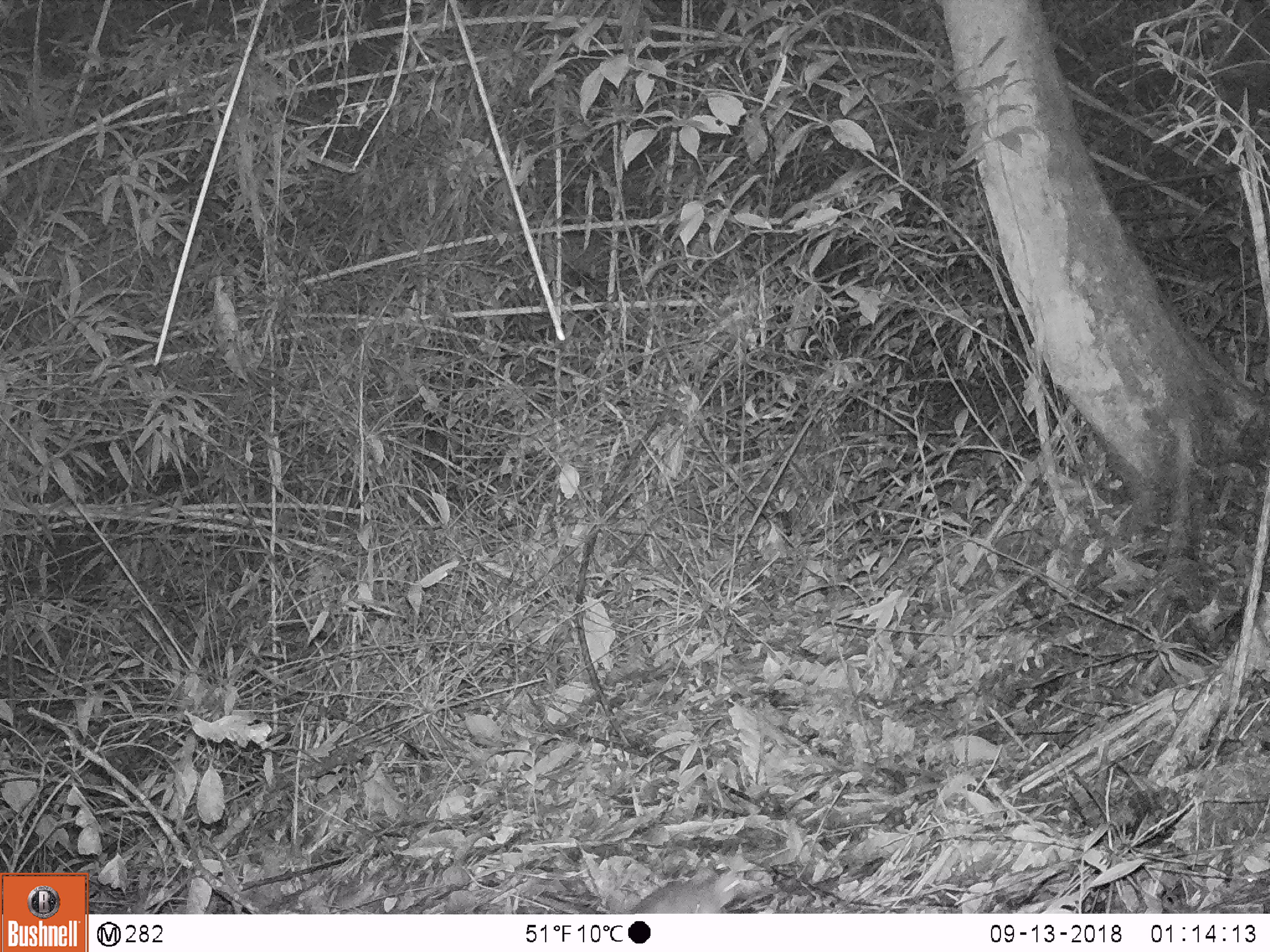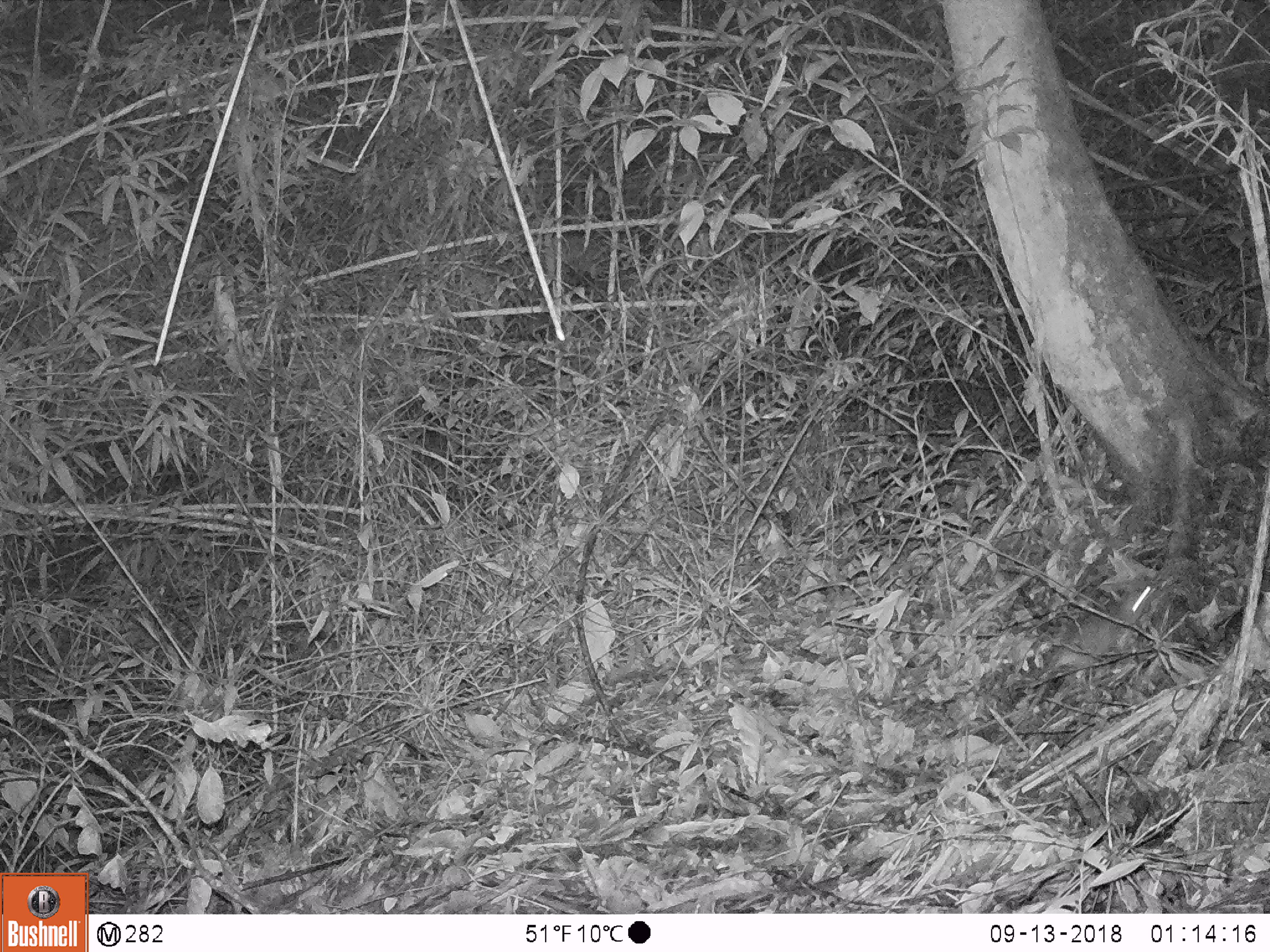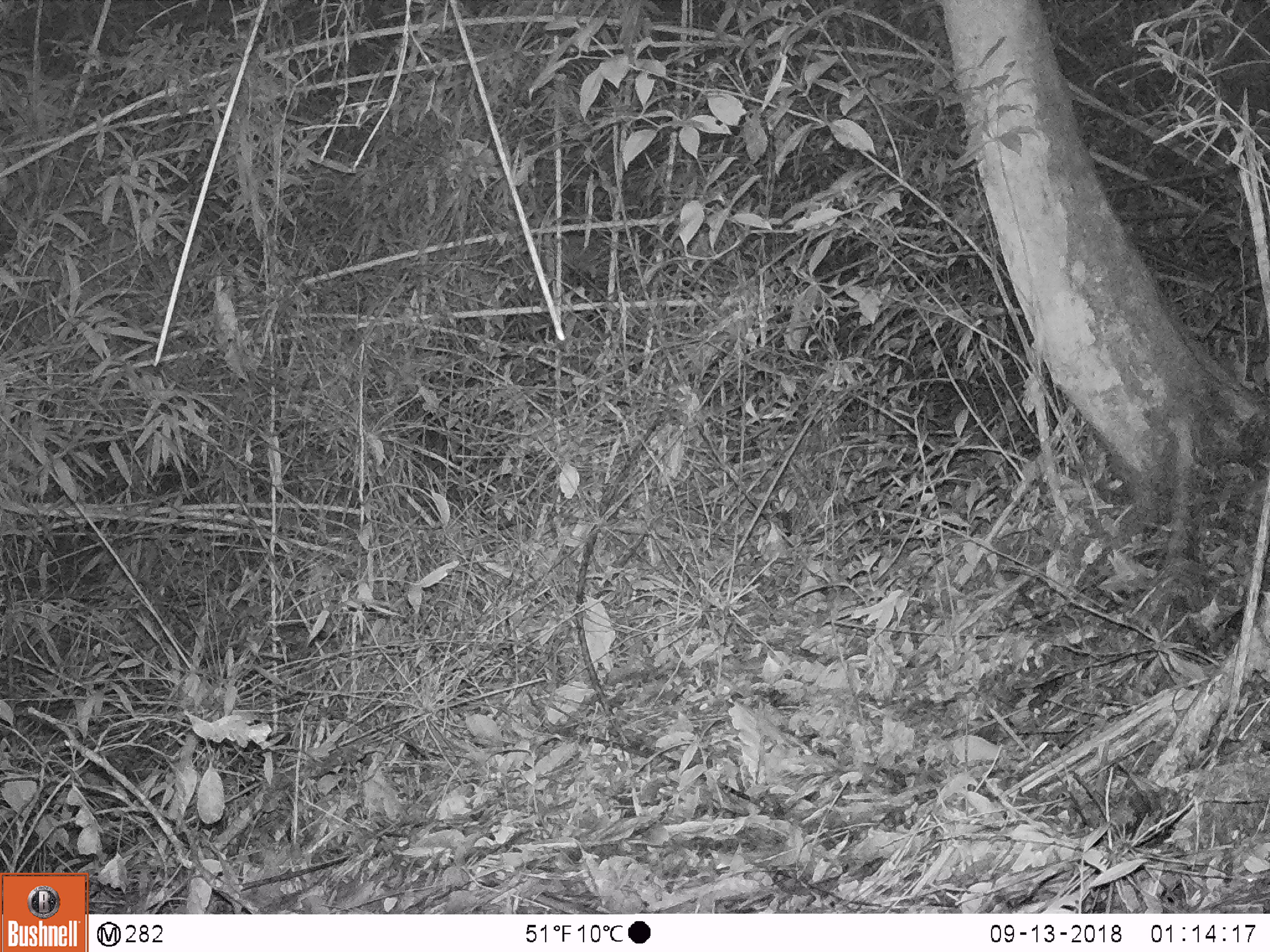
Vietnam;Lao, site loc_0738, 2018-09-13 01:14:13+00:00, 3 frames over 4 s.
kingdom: Animalia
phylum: Chordata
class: Mammalia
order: Rodentia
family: Muridae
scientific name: Muridae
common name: old-world mice and rats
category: unidentified murid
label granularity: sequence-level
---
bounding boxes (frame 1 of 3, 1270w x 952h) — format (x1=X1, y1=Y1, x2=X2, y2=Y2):
unidentified murid: (x1=626, y1=869, x2=742, y2=914)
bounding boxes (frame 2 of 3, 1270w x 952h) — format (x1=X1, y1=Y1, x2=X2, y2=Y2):
unidentified murid: (x1=965, y1=585, x2=1152, y2=757)